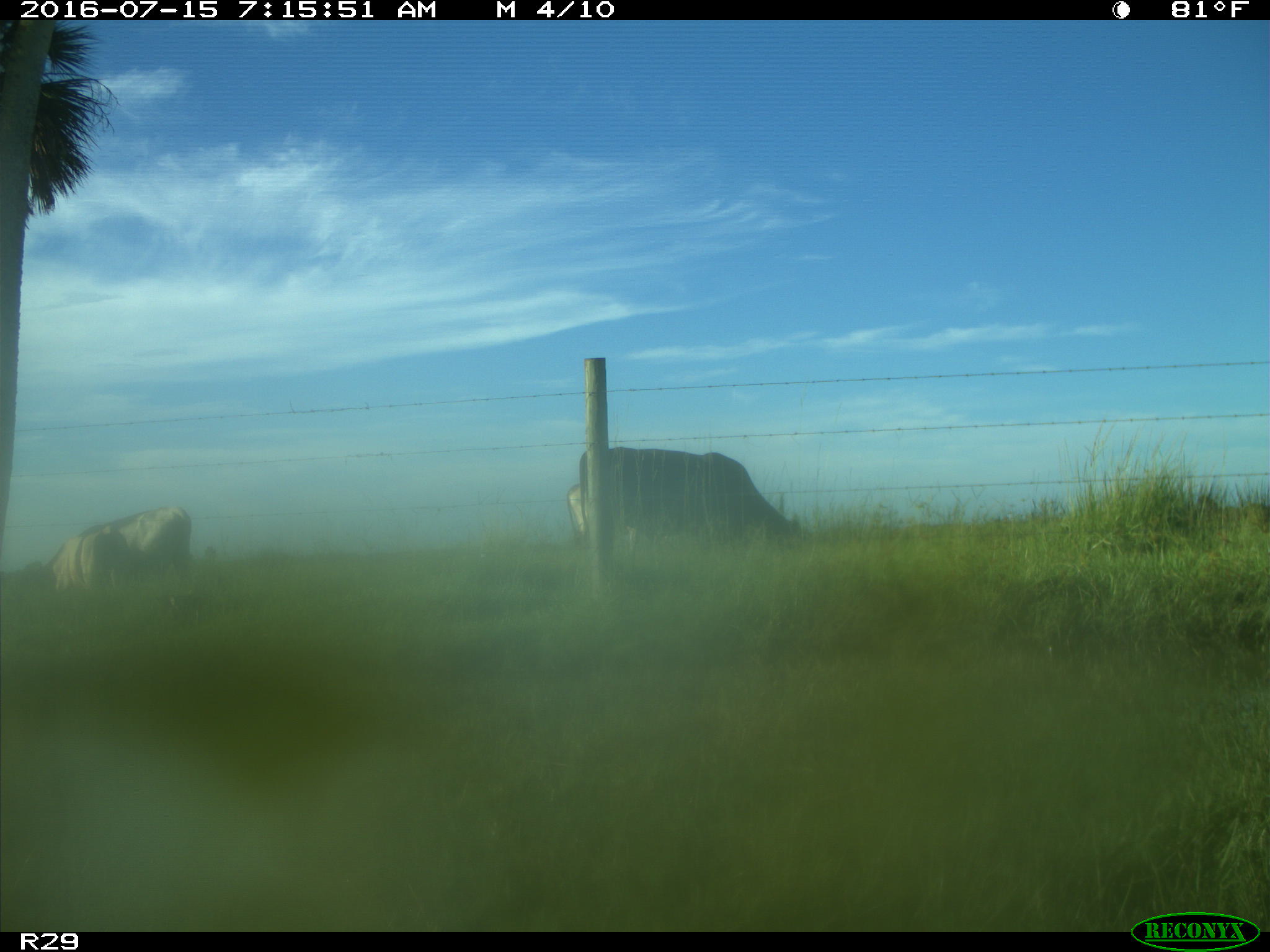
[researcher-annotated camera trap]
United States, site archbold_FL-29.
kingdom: Animalia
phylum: Chordata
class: Mammalia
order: Artiodactyla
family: Bovidae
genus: Bos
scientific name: Bos taurus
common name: domestic cow